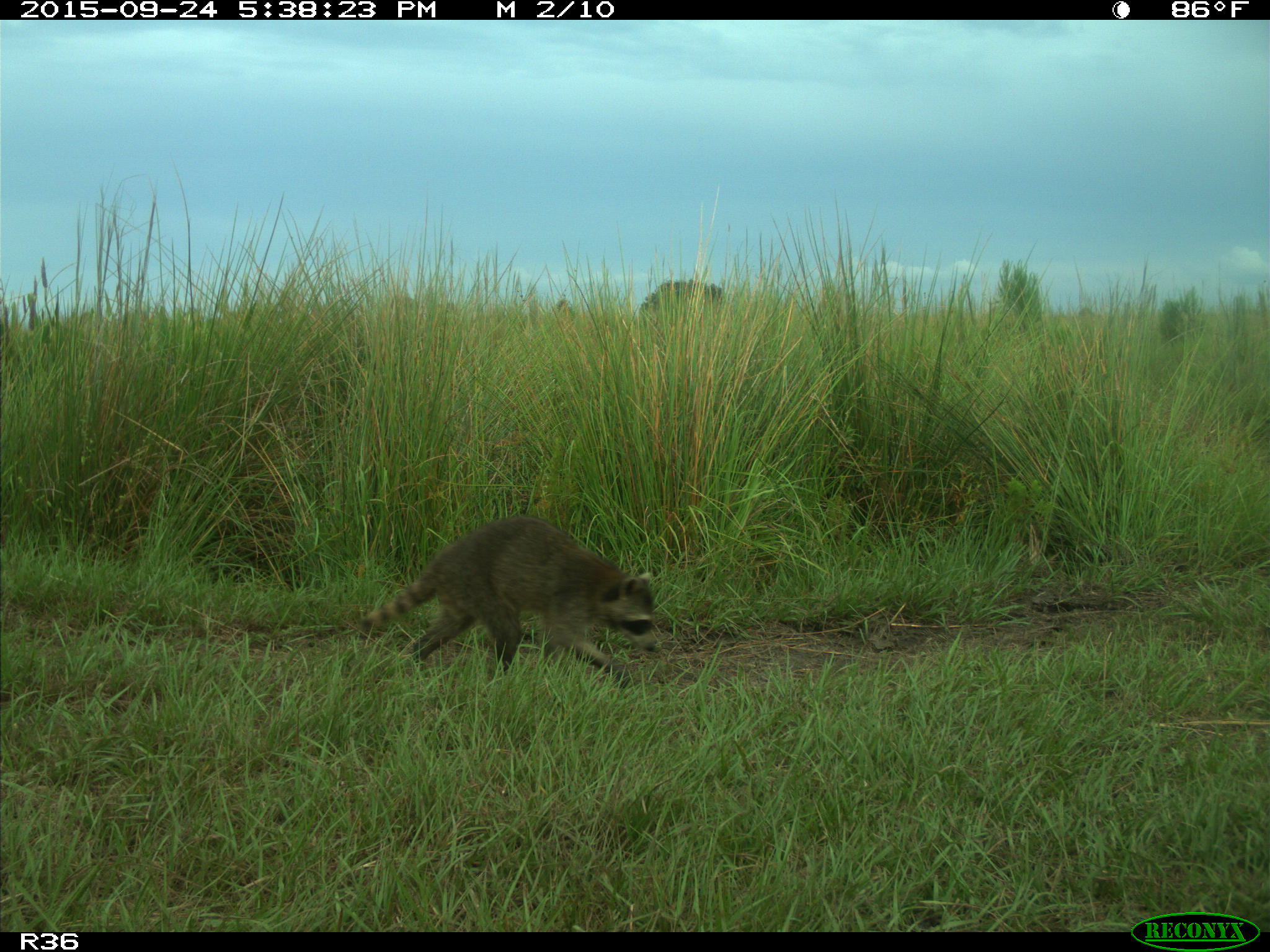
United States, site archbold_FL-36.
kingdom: Animalia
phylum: Chordata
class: Mammalia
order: Carnivora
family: Procyonidae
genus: Procyon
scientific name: Procyon lotor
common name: common raccoon